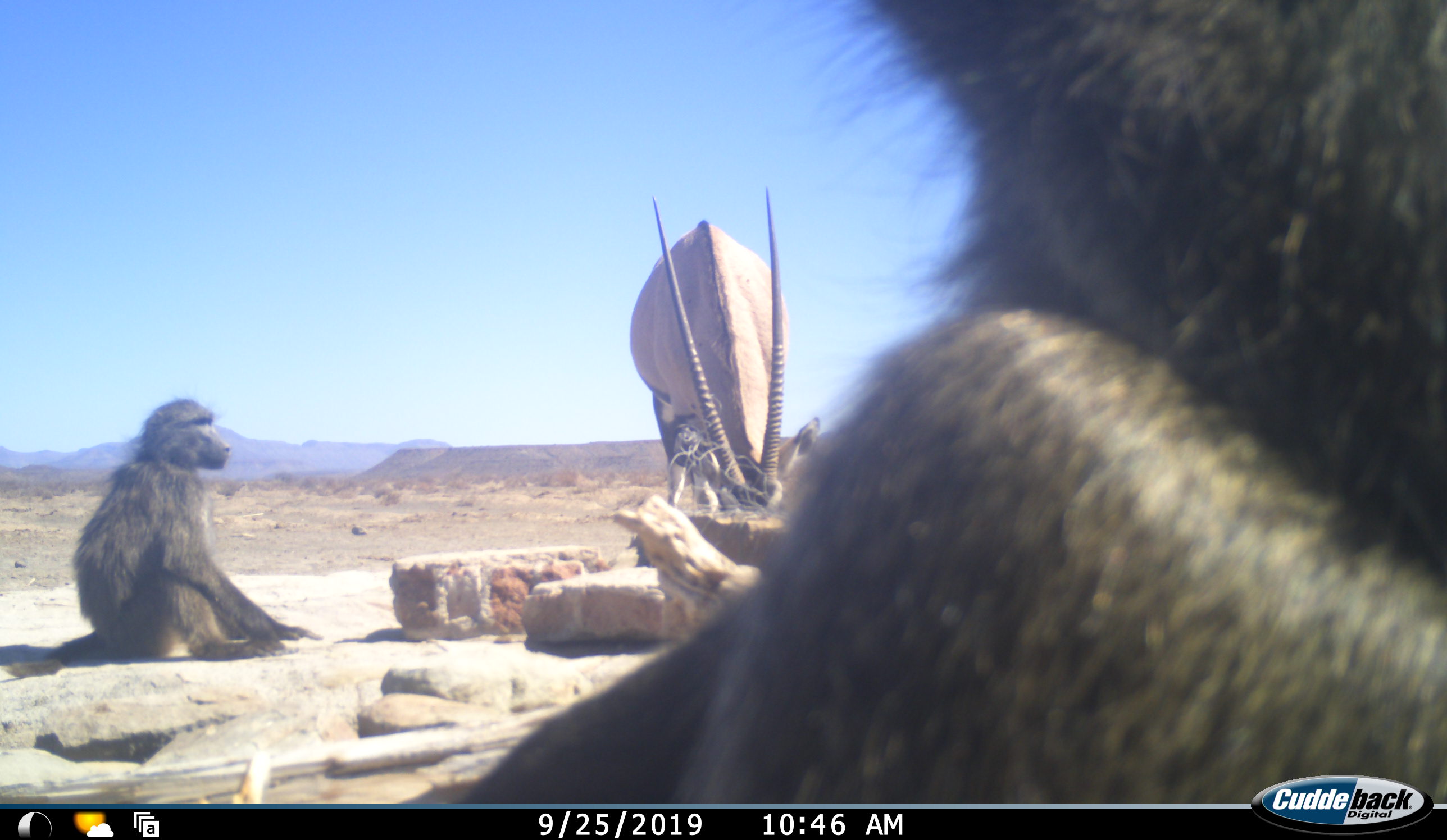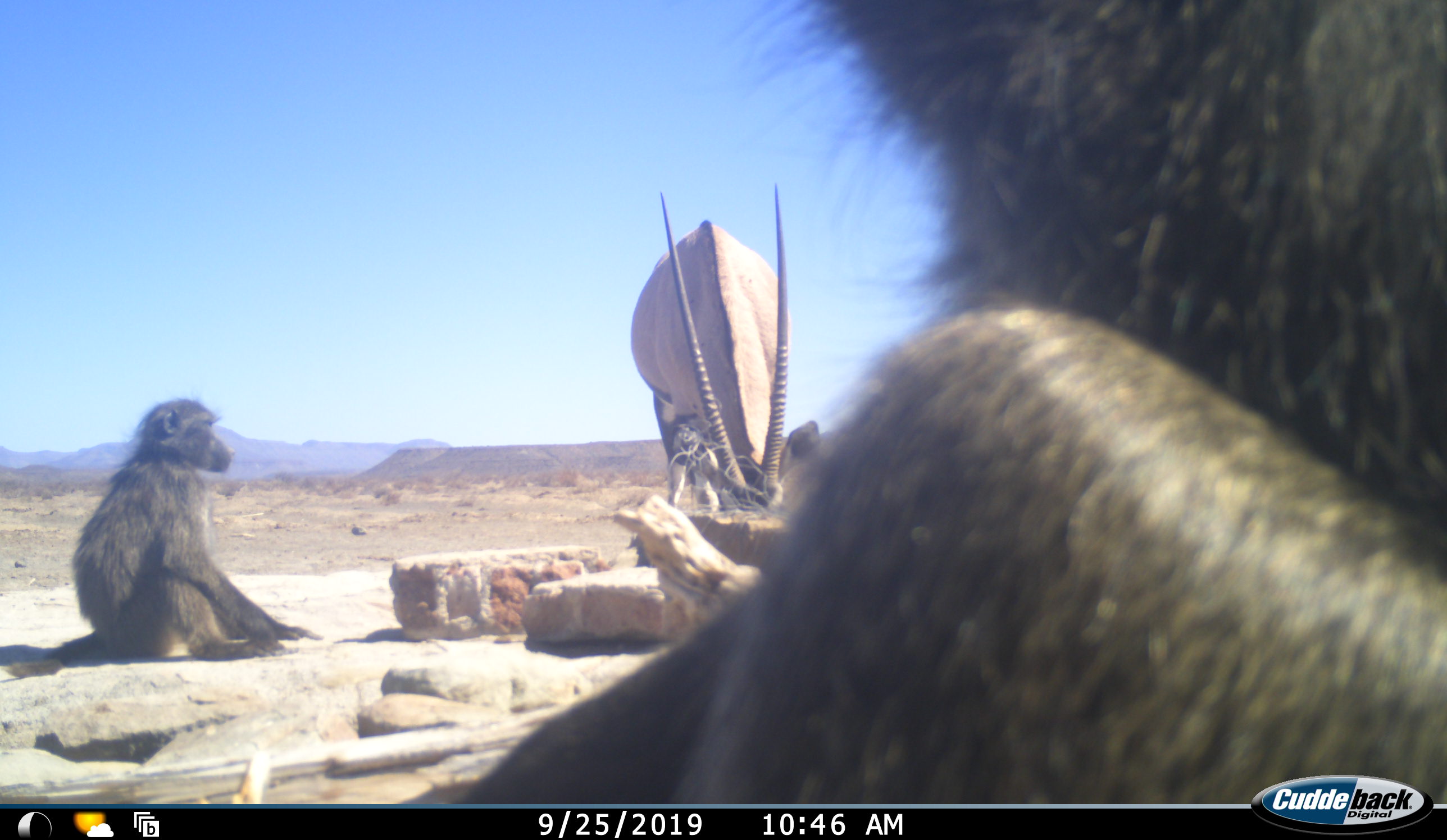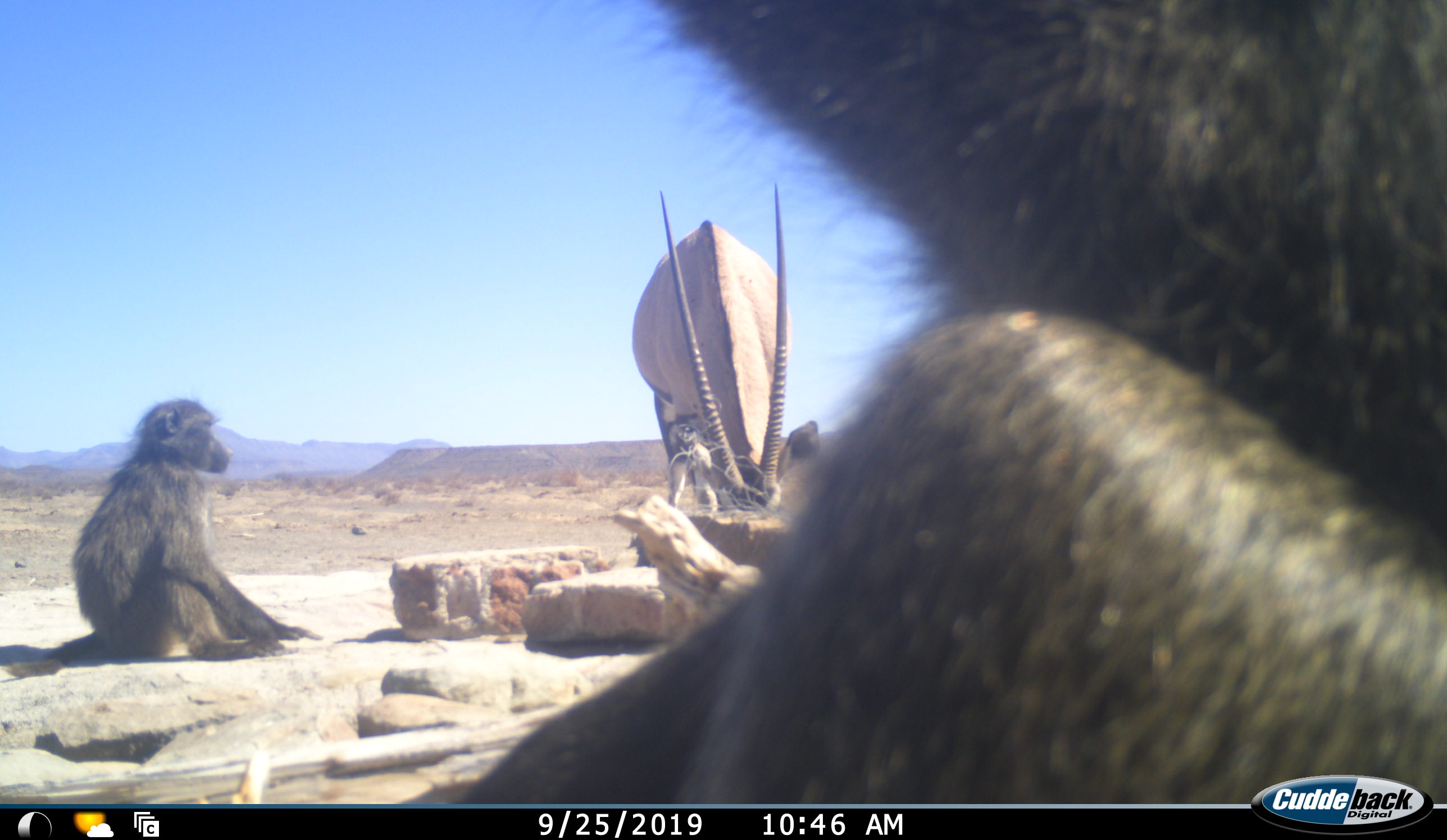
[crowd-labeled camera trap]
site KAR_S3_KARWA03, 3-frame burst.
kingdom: Animalia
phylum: Chordata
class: Mammalia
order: Primates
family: Cercopithecidae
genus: Papio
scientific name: Papio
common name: baboon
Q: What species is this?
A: Baboon (Papio).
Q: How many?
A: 2.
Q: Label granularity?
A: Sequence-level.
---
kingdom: Animalia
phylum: Chordata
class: Mammalia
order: Artiodactyla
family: Bovidae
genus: Oryx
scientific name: Oryx gazella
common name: gemsbok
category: oryx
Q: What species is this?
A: Oryx (gemsbok) (Oryx gazella).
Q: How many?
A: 1.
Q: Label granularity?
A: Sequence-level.